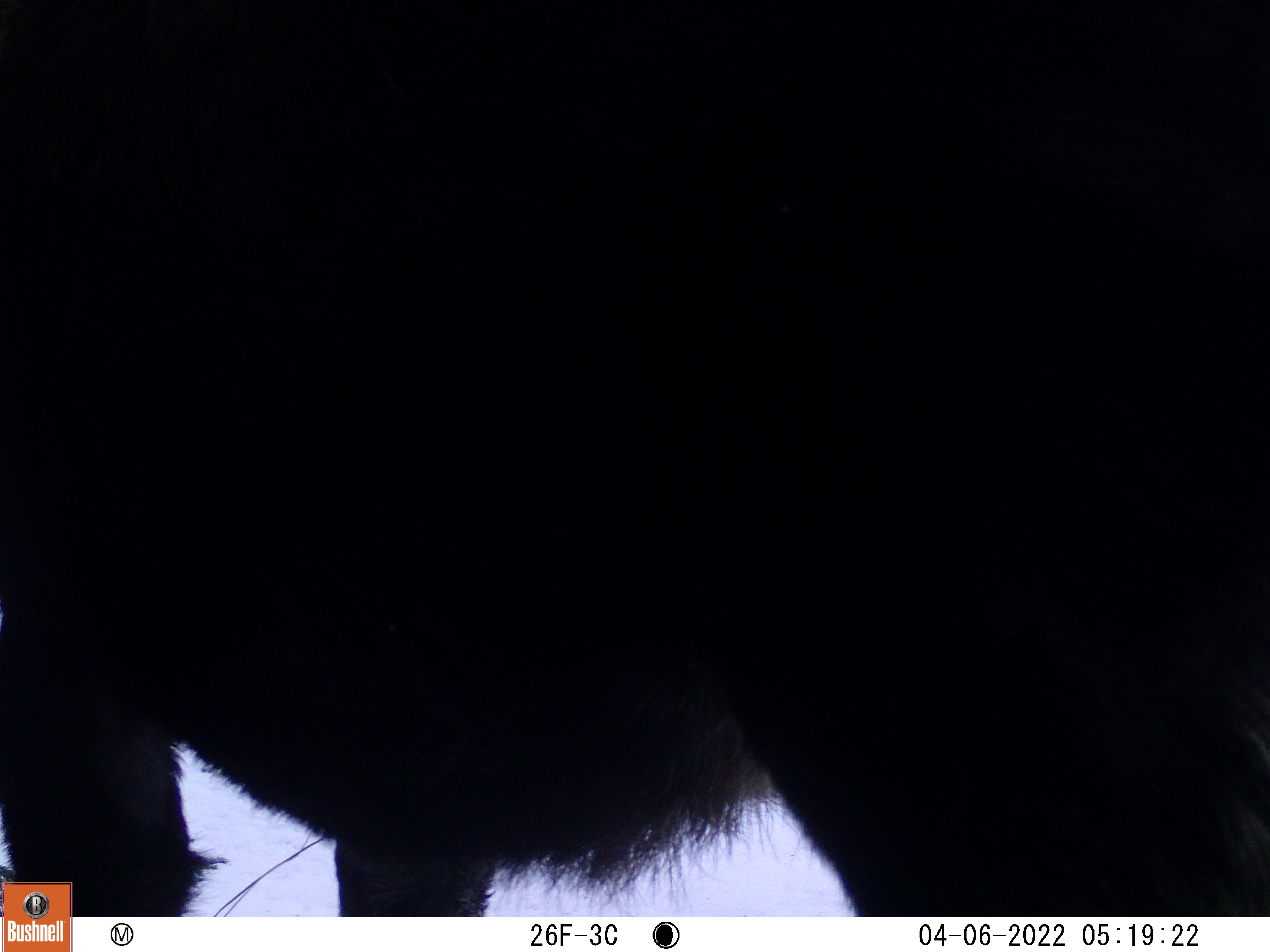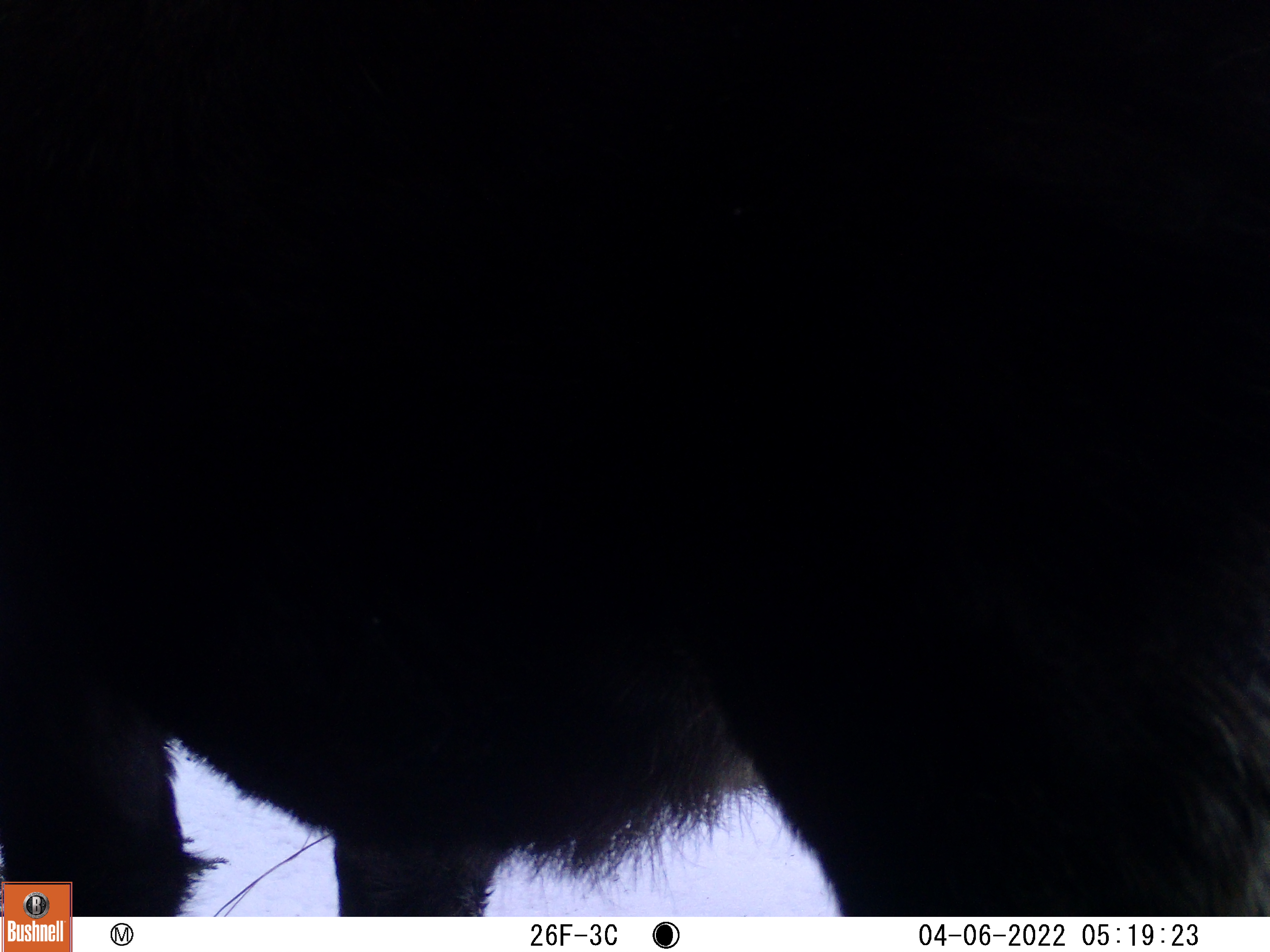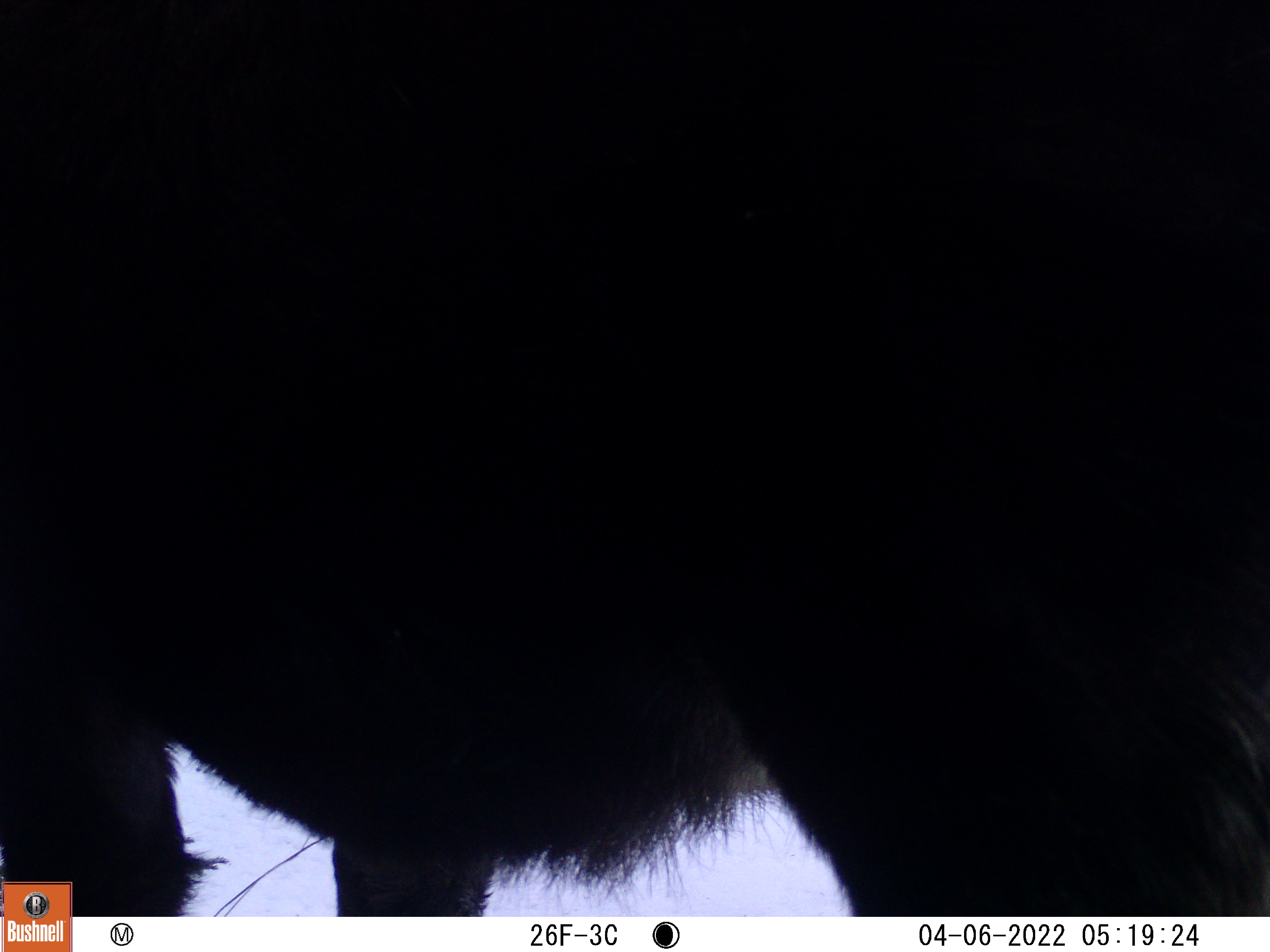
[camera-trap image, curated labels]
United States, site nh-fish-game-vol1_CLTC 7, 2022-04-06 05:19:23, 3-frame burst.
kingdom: Animalia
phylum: Chordata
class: Mammalia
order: Artiodactyla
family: Cervidae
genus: Alces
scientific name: Alces alces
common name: moose